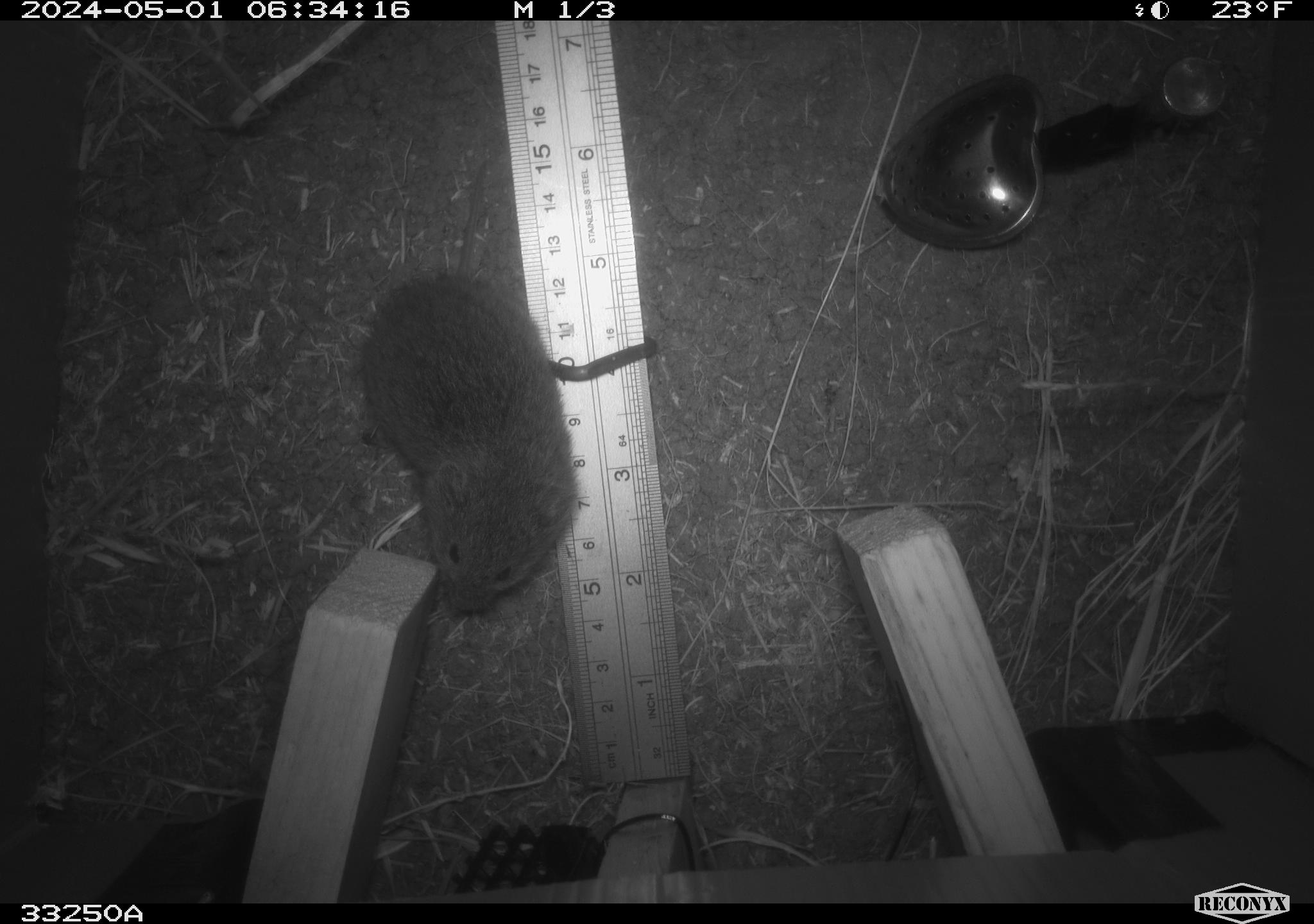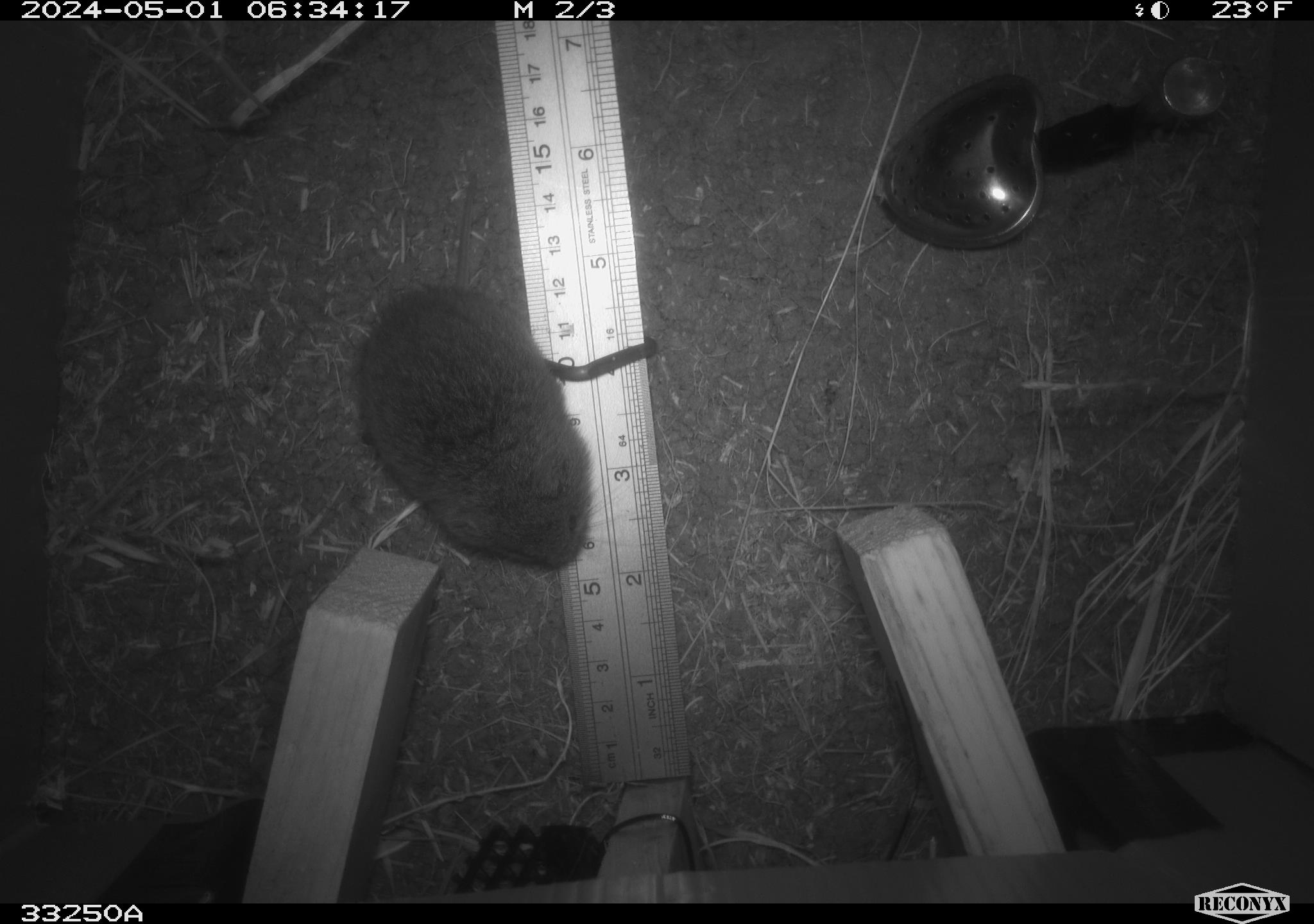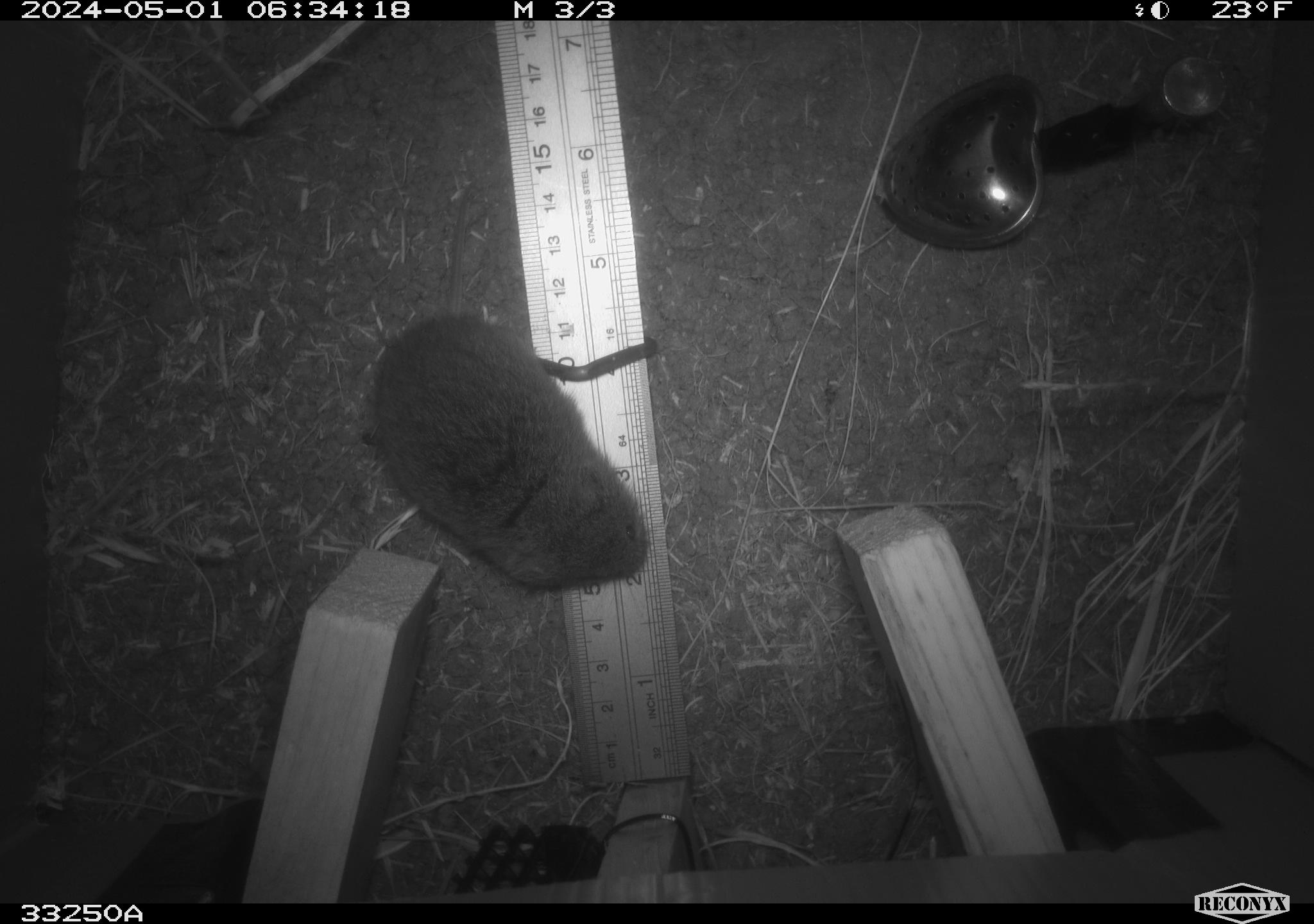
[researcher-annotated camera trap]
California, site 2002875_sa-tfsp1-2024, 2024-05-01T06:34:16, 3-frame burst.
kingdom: Animalia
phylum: Chordata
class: Mammalia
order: Rodentia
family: Cricetidae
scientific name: Arvicolinae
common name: voles, lemmings, and muskrats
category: arvicolinae subfamily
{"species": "arvicolinae subfamily (voles, lemmings, and muskrats) (Arvicolinae)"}